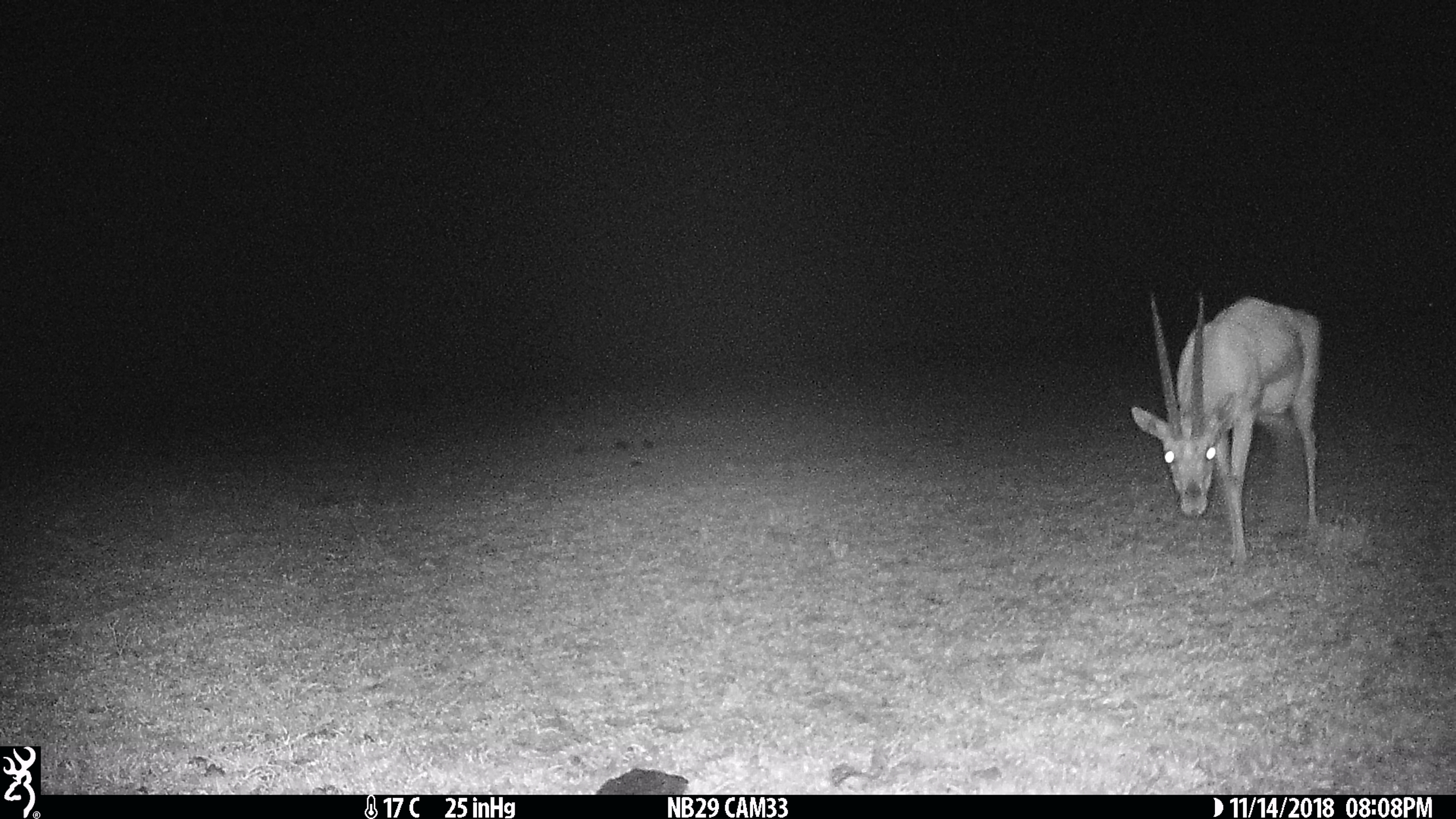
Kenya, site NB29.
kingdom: Animalia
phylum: Chordata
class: Mammalia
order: Artiodactyla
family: Bovidae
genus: Eudorcas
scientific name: Eudorcas thomsonii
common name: thomon's gazelle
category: gazelle thomsons